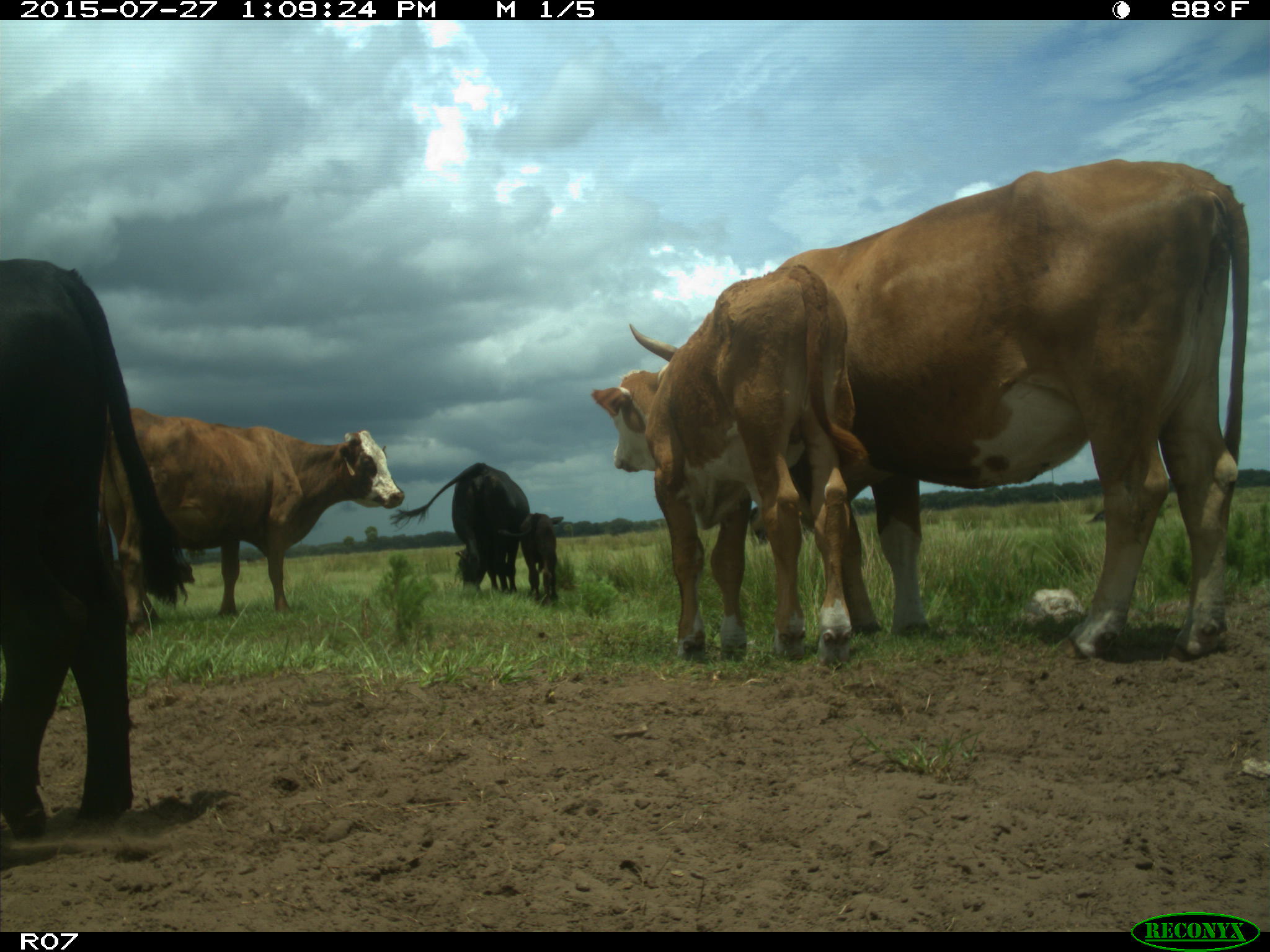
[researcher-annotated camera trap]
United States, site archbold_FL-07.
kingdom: Animalia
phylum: Chordata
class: Mammalia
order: Artiodactyla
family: Bovidae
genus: Bos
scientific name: Bos taurus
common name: domestic cow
Bos taurus (domestic cow).